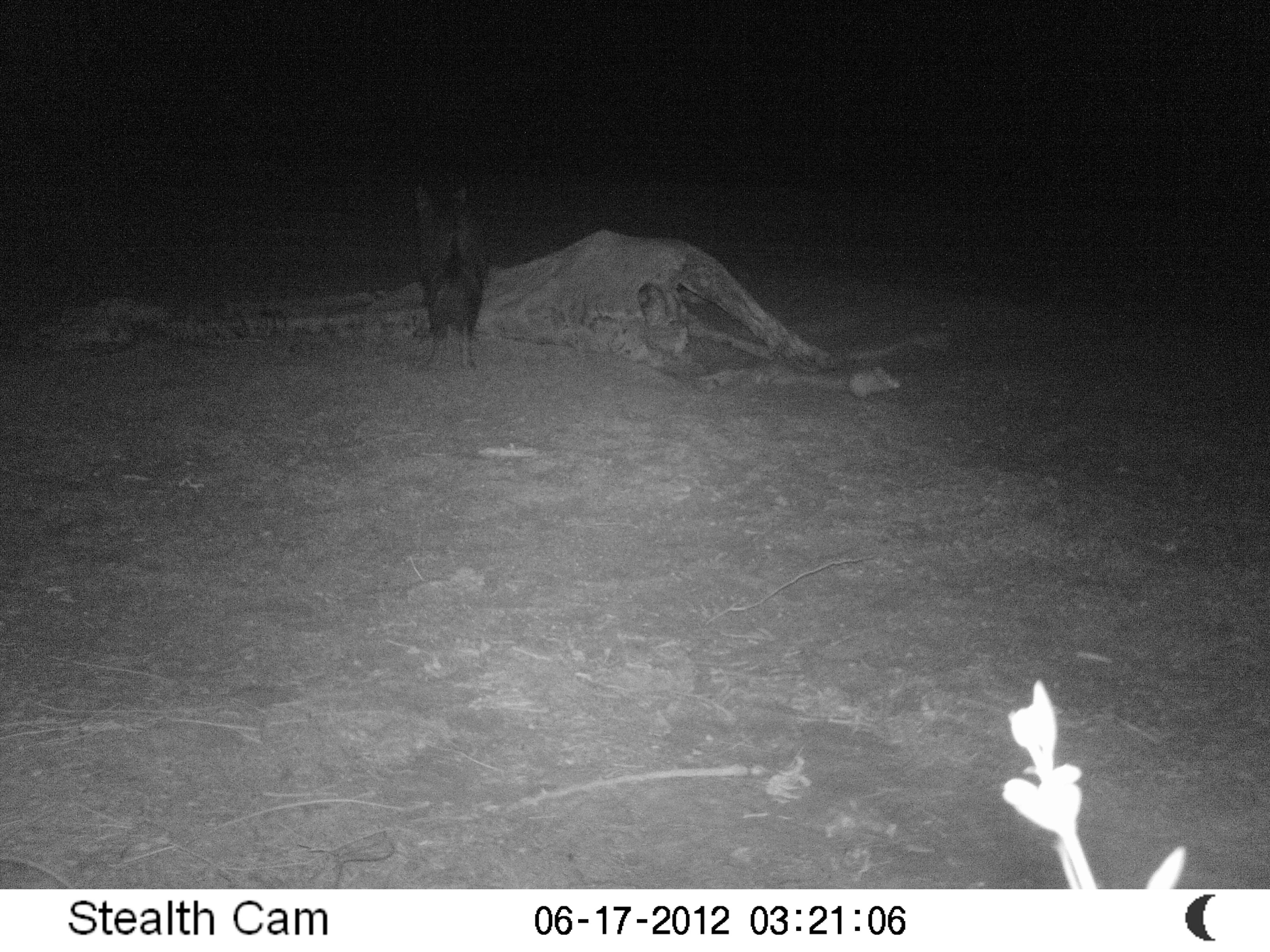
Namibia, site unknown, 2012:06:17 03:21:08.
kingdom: Animalia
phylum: Chordata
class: Mammalia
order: Carnivora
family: Hyaenidae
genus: Parahyaena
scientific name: Parahyaena brunnea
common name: brown hyena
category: hyaena brunnea